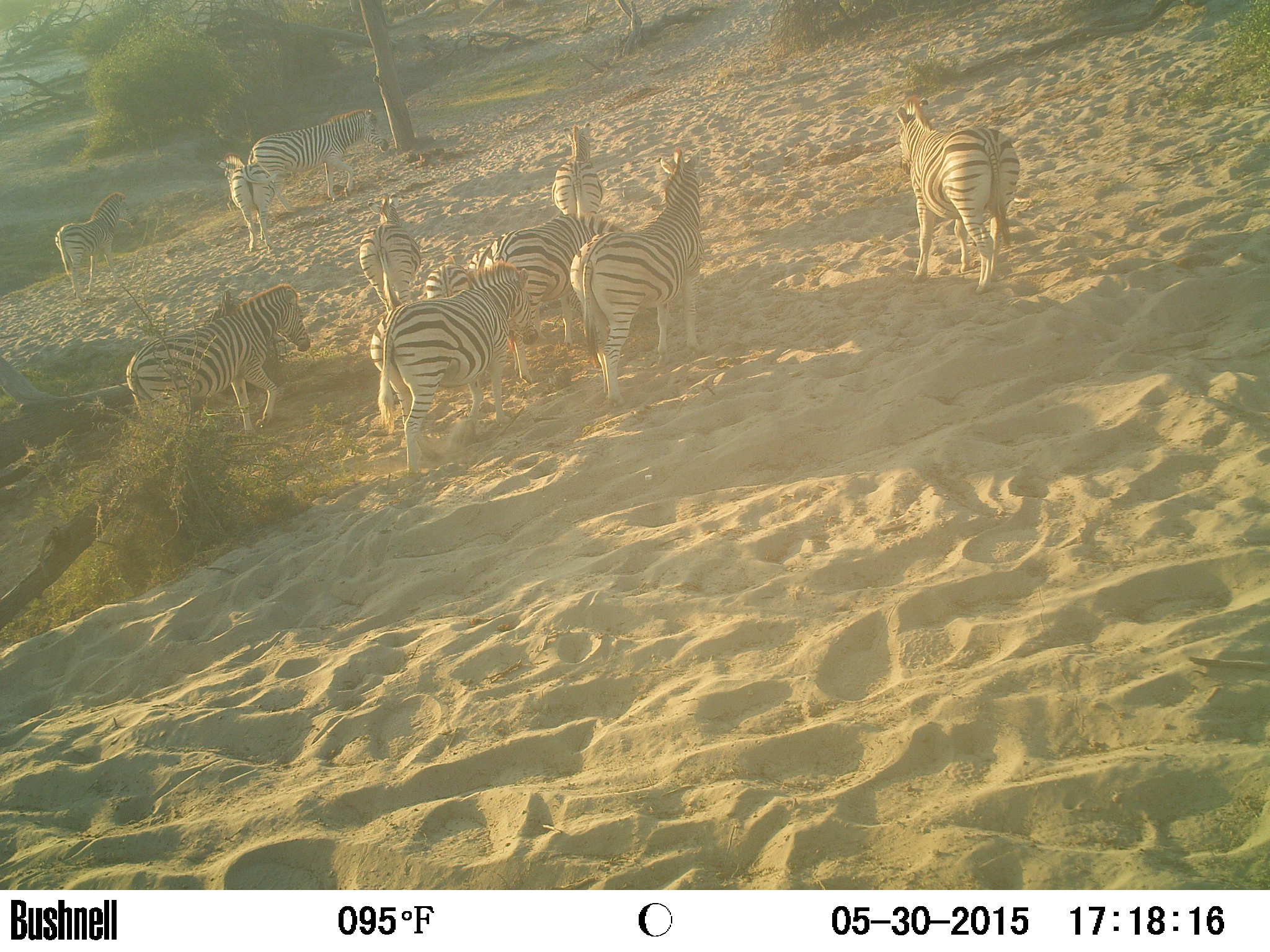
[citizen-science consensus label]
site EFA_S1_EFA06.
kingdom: Animalia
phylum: Chordata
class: Mammalia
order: Perissodactyla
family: Equidae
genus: Equus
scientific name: Equus quagga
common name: plains zebra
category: zebraplains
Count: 10.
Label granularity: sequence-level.